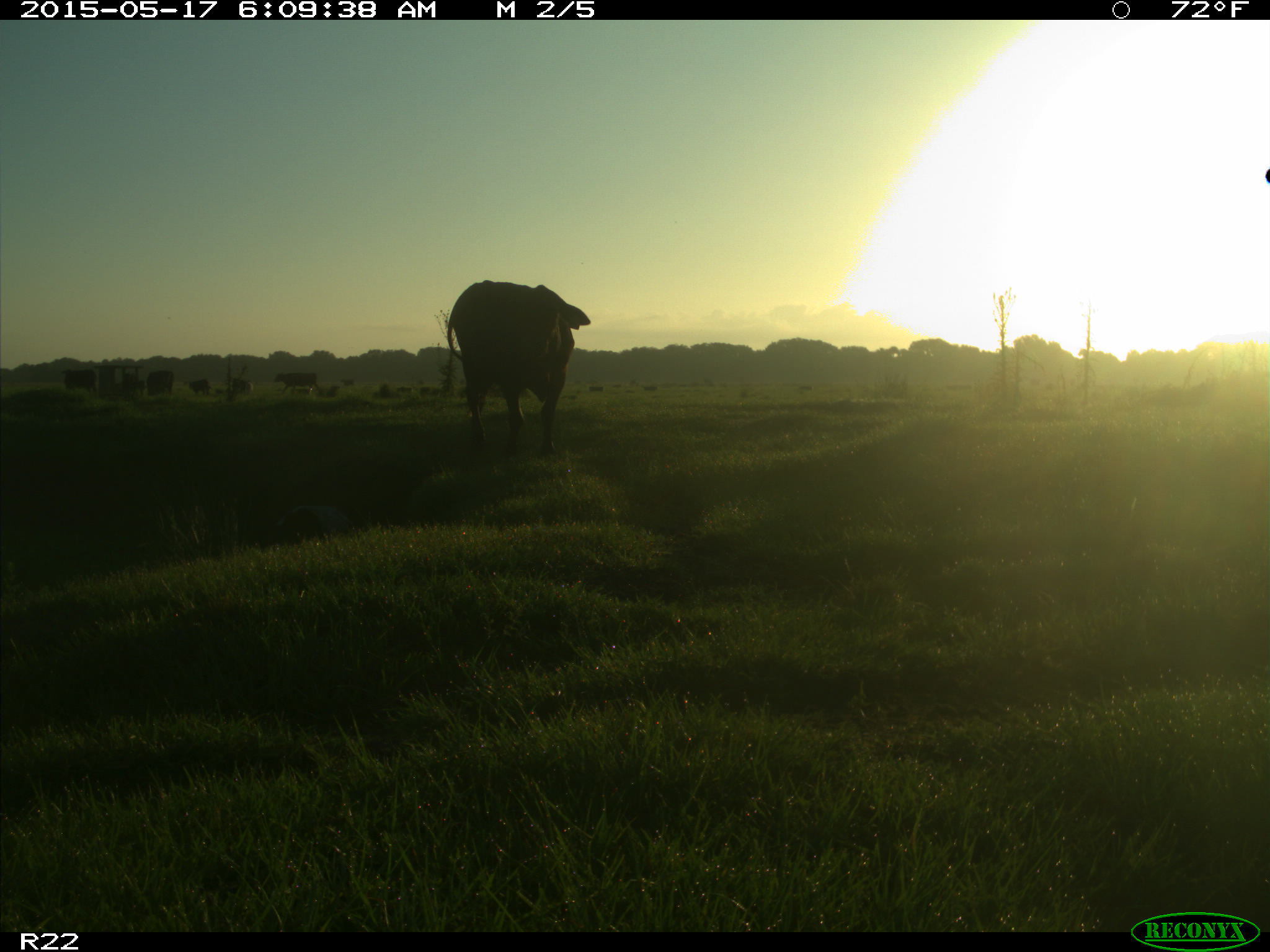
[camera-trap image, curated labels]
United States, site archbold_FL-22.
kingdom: Animalia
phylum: Chordata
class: Mammalia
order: Artiodactyla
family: Bovidae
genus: Bos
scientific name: Bos taurus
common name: domestic cow